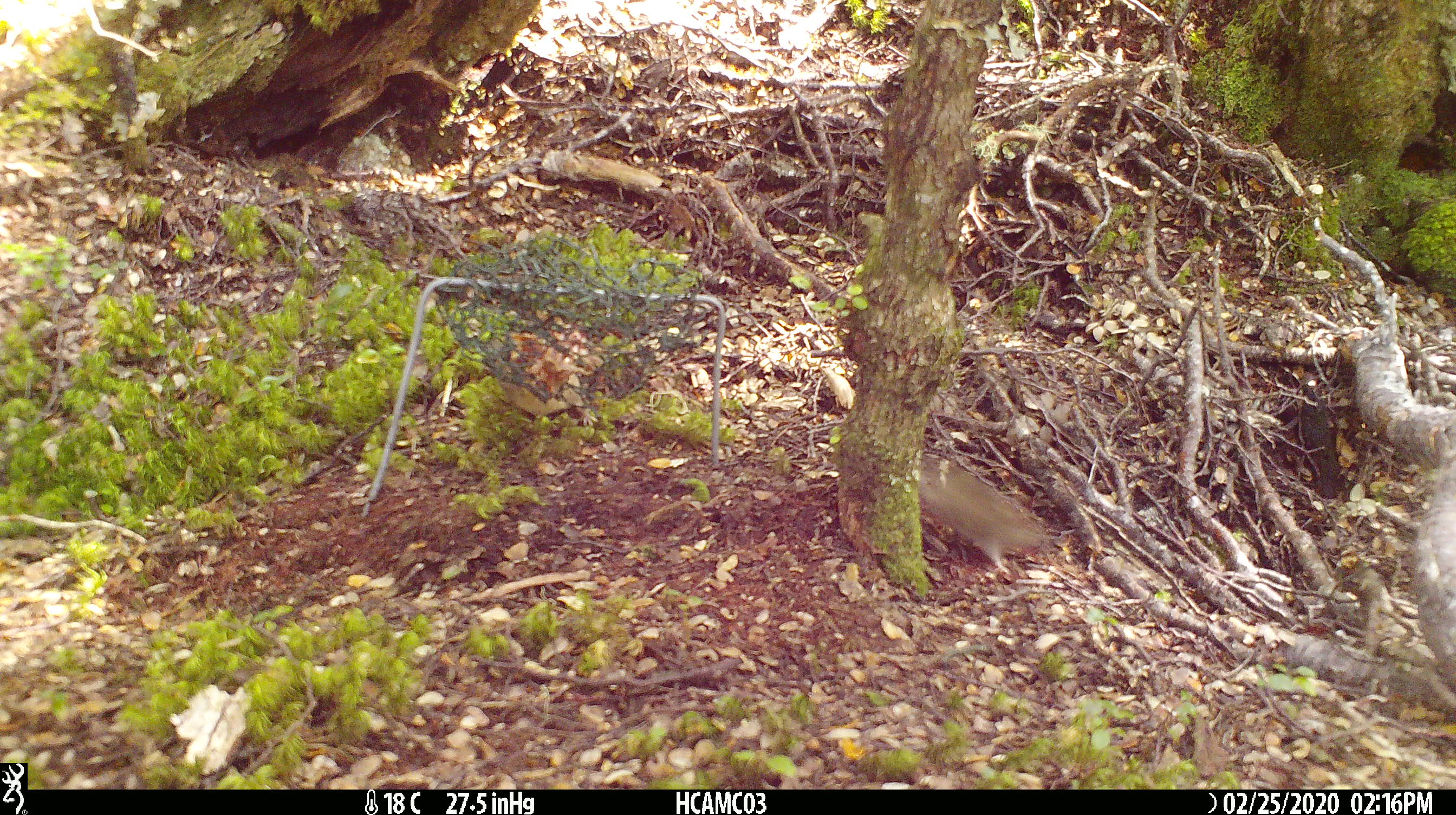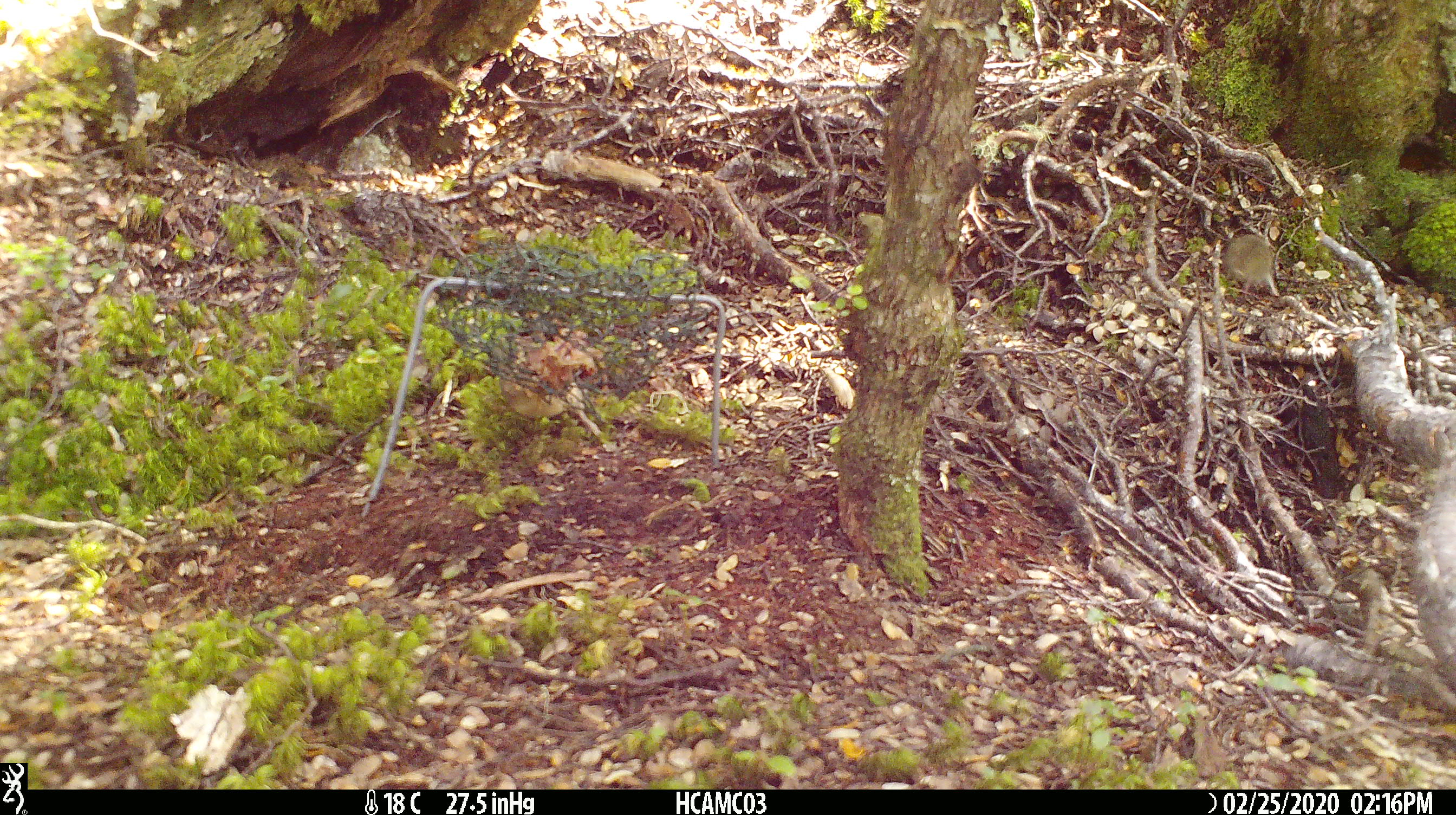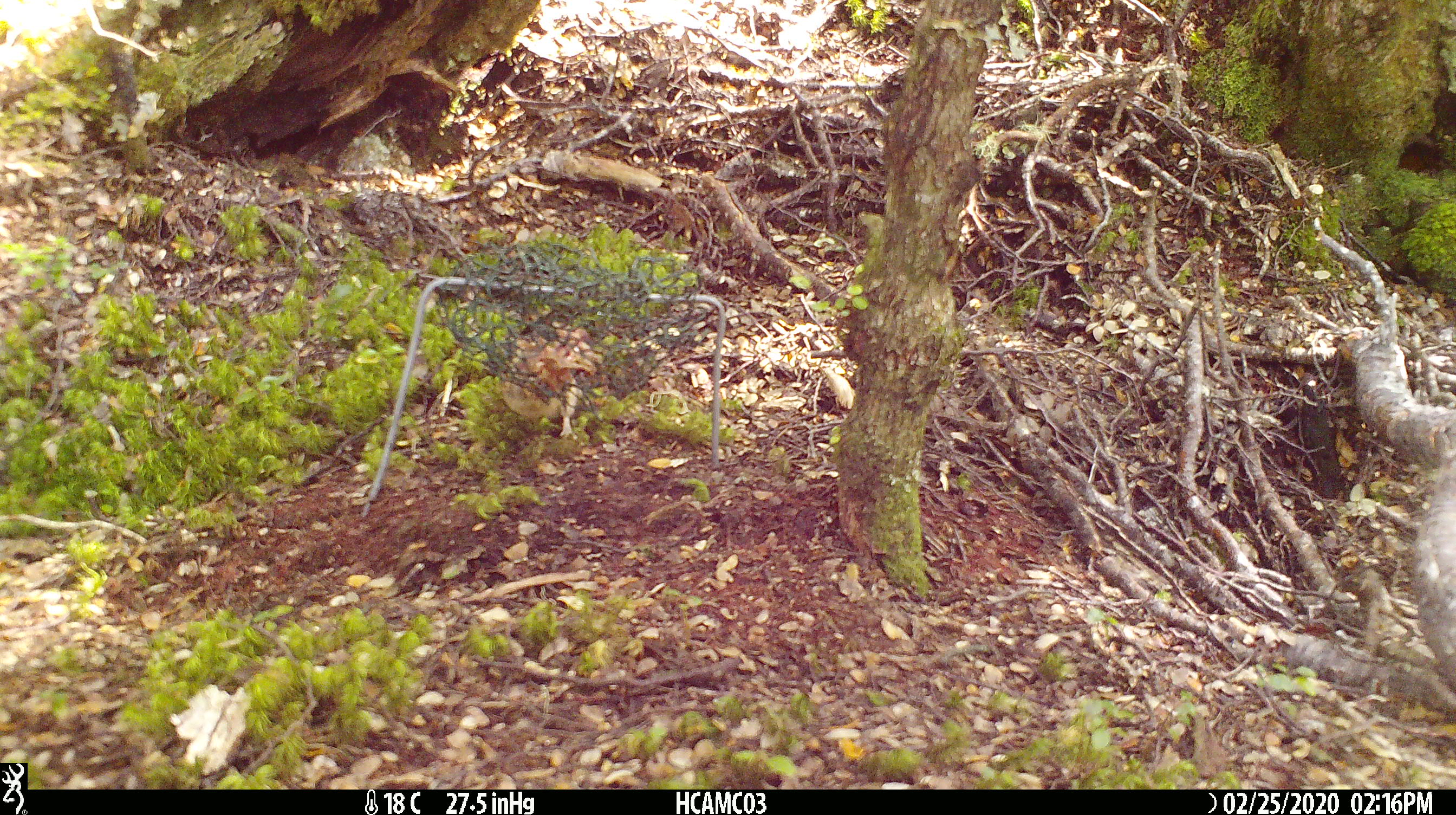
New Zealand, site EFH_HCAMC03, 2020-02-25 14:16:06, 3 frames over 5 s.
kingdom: Animalia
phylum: Chordata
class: Mammalia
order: Rodentia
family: Muridae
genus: Mus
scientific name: Mus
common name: mouse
Mouse (Mus).